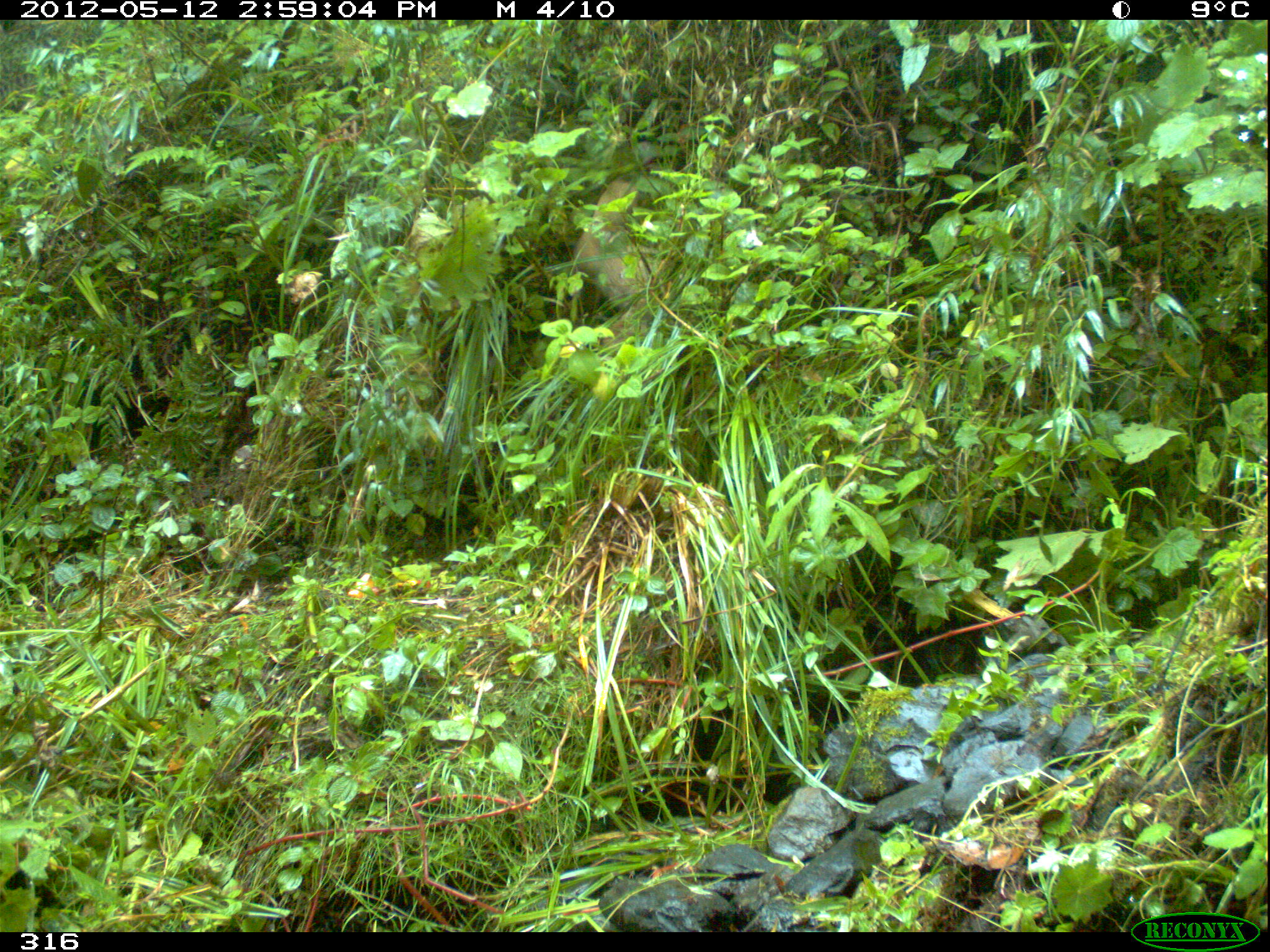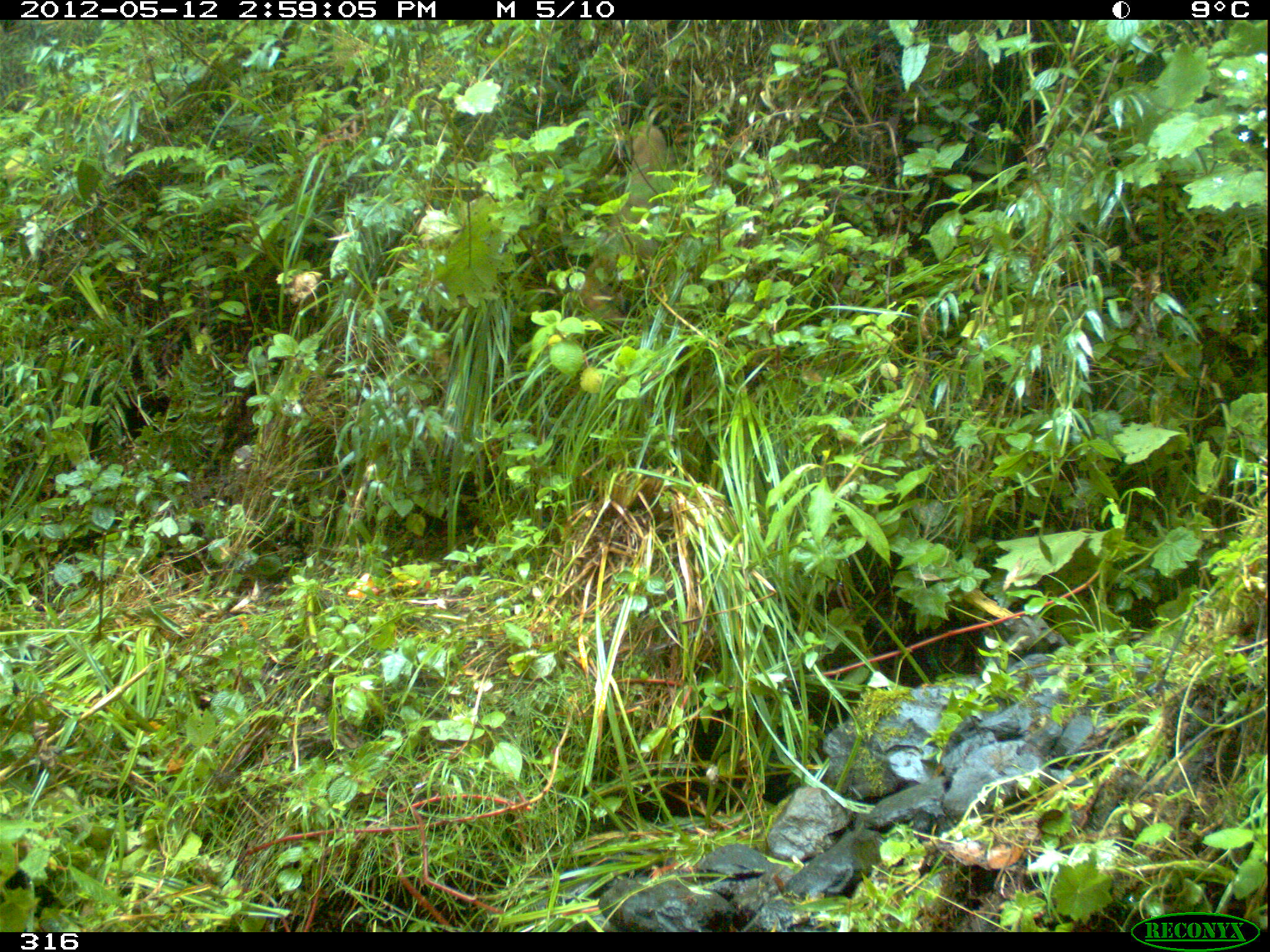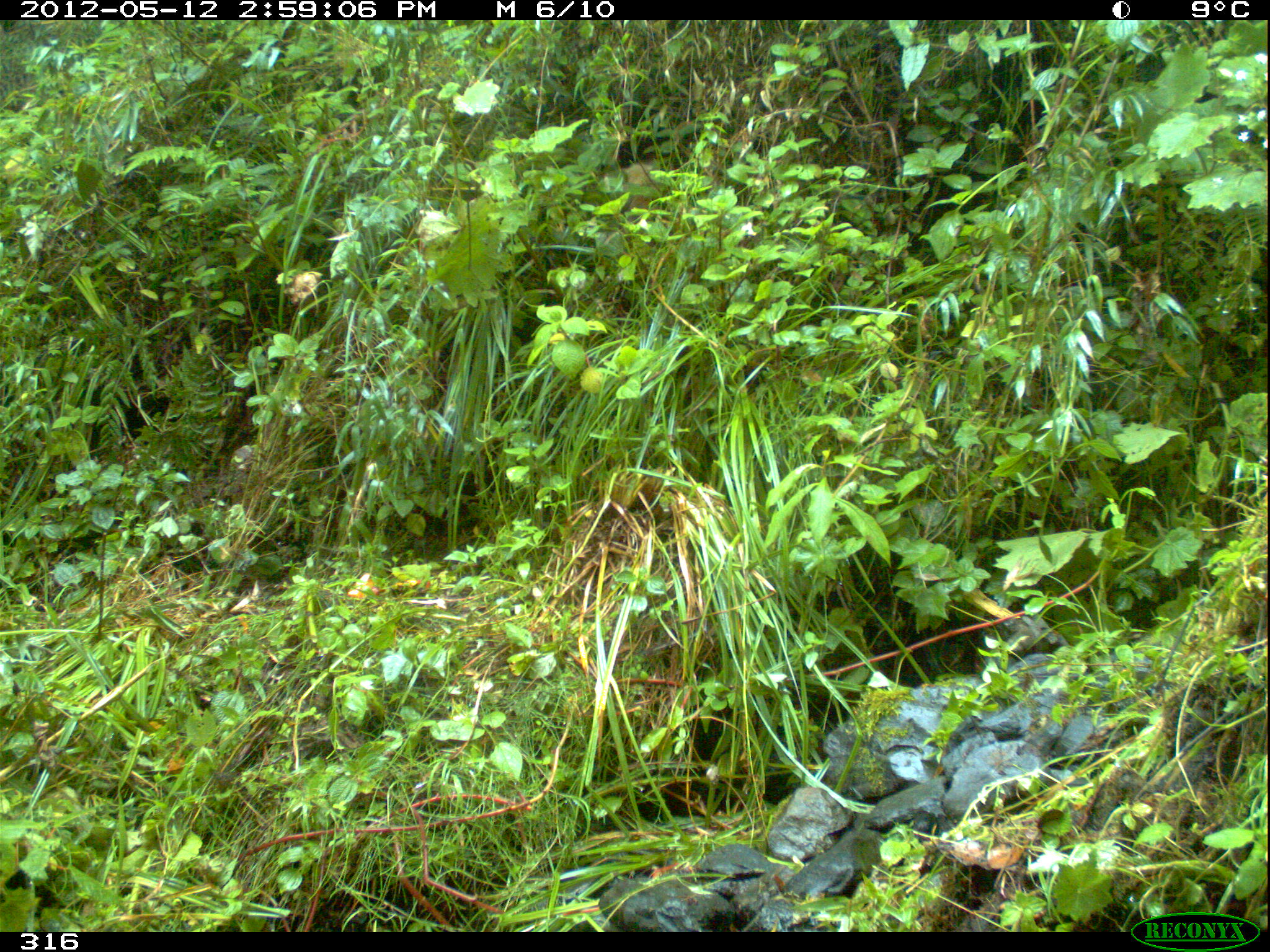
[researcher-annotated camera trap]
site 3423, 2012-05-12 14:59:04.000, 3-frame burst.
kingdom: Animalia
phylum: Chordata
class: Mammalia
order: Carnivora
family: Mustelidae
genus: Eira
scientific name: Eira barbara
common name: tayra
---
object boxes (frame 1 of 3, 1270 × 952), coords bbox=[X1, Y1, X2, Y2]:
eira barbara: bbox=[573, 175, 659, 349]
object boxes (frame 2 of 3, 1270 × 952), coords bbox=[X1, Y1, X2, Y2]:
eira barbara: bbox=[578, 123, 673, 325]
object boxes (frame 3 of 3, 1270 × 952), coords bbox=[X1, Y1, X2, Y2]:
eira barbara: bbox=[601, 161, 661, 218]